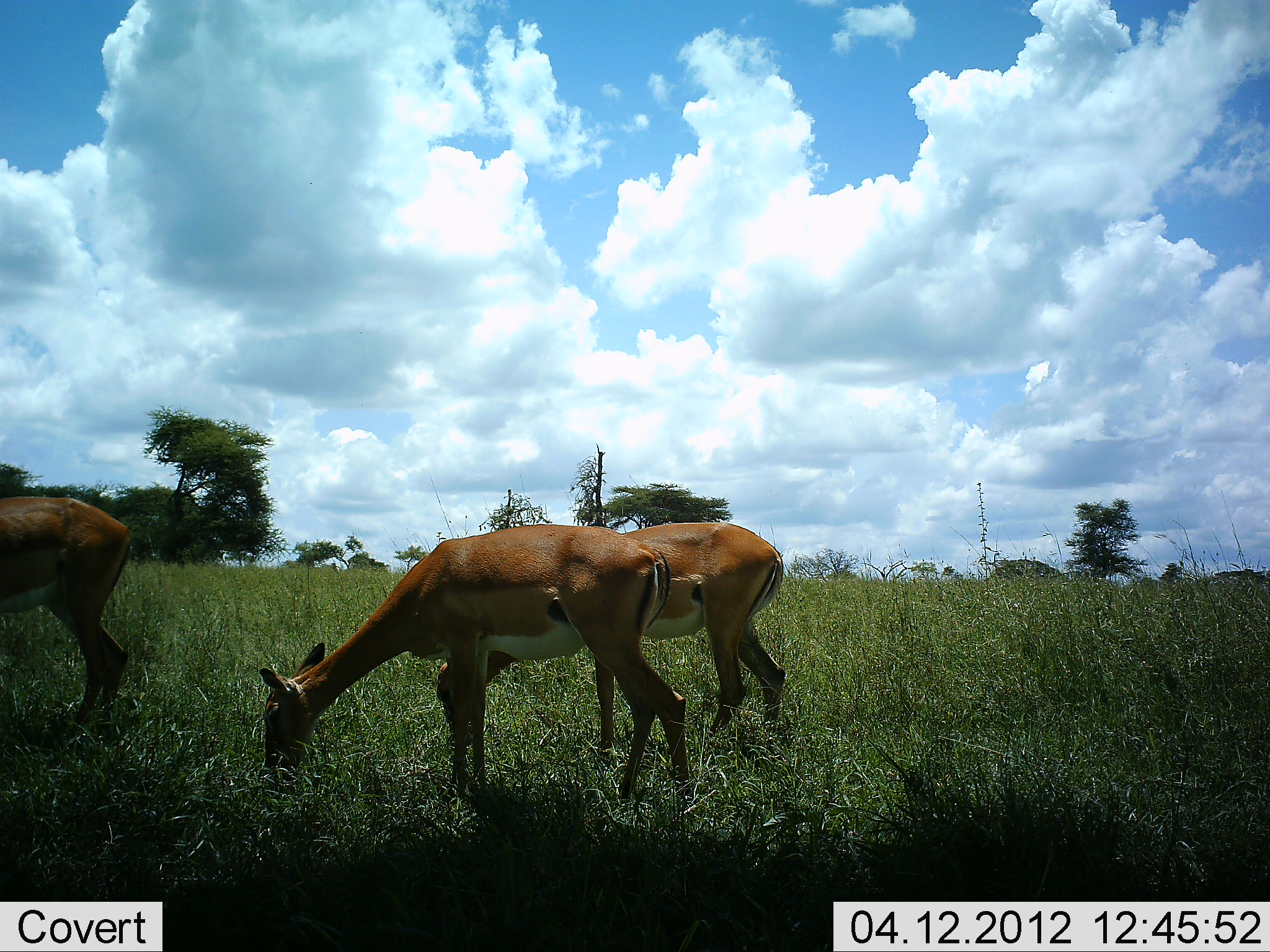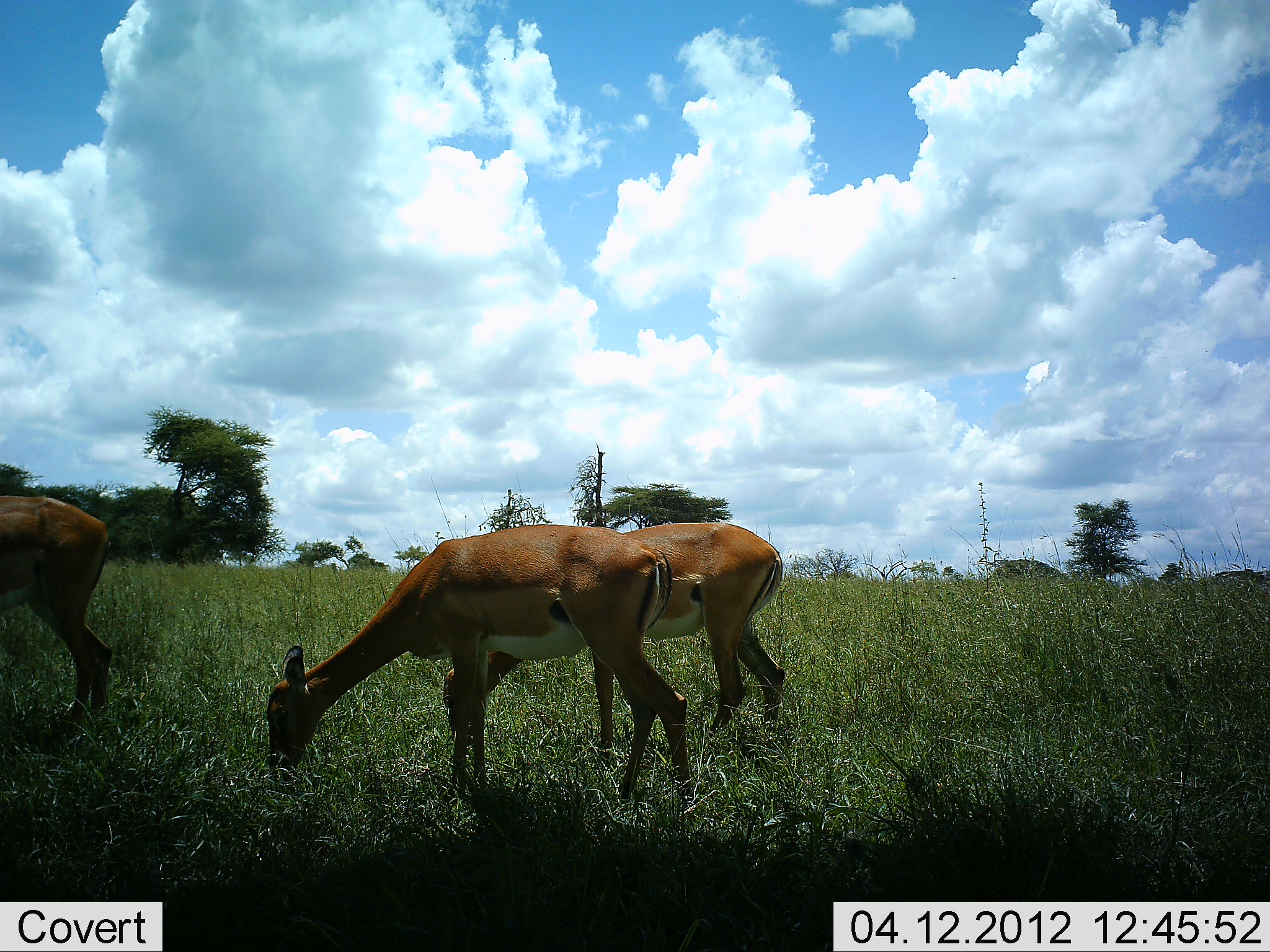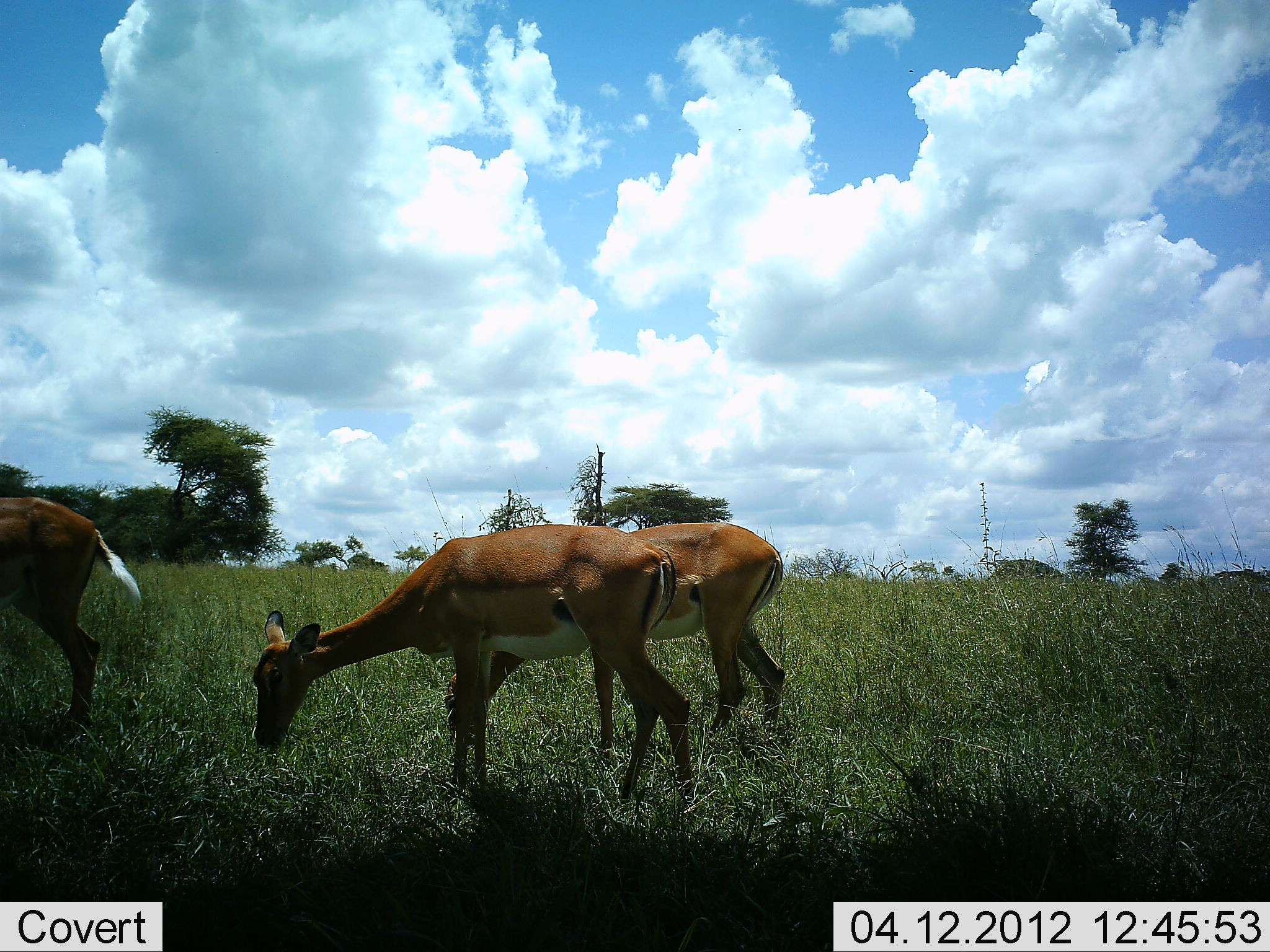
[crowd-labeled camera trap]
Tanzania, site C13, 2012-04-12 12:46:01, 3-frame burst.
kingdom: Animalia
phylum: Chordata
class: Mammalia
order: Artiodactyla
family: Bovidae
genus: Aepyceros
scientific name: Aepyceros melampus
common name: impala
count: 3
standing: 32%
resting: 0%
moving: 5%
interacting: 0%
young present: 0%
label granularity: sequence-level